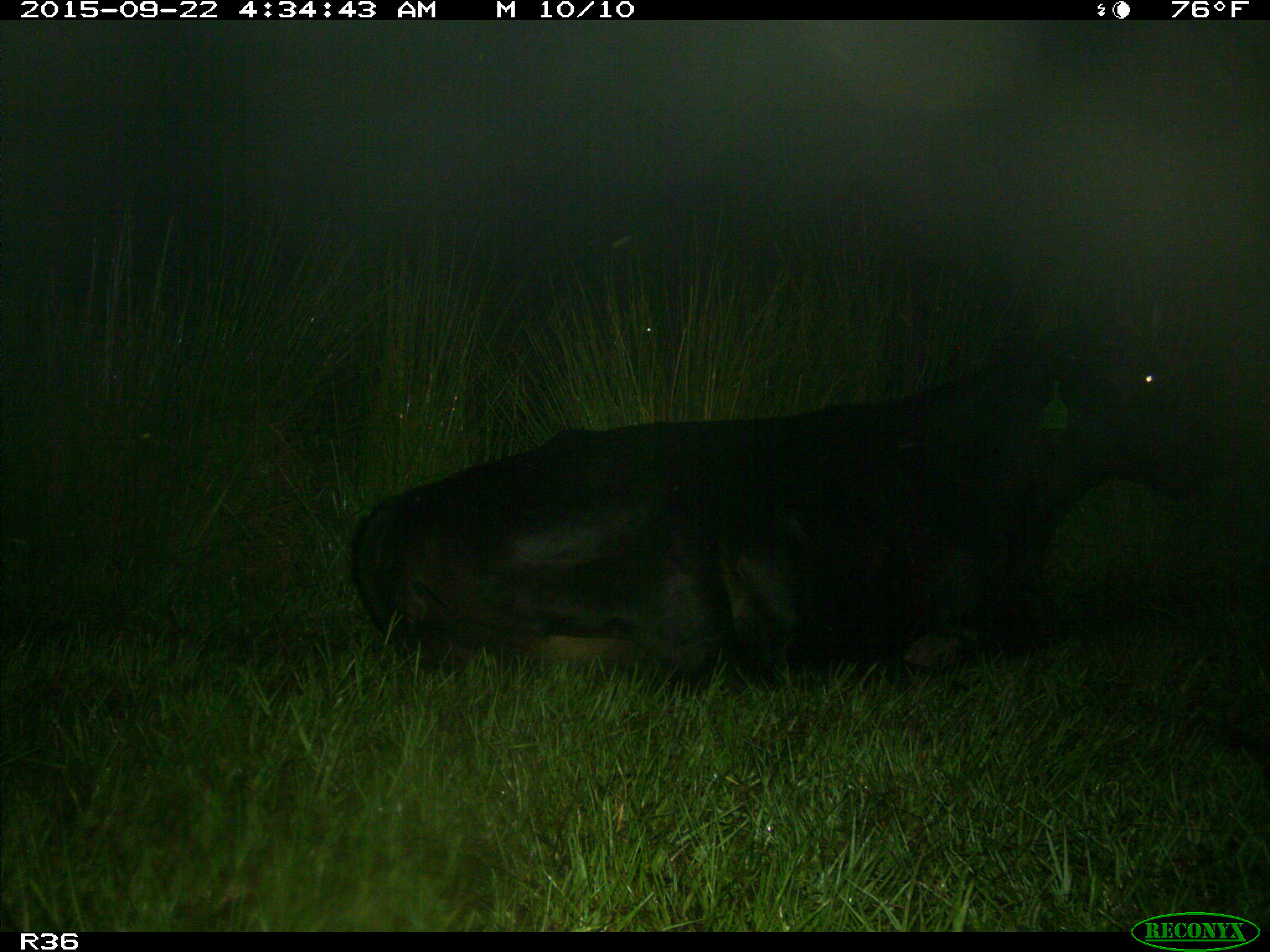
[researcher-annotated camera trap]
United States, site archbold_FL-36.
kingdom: Animalia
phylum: Chordata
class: Mammalia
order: Artiodactyla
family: Bovidae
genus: Bos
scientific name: Bos taurus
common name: domestic cow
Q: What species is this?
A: Bos taurus (domestic cow).